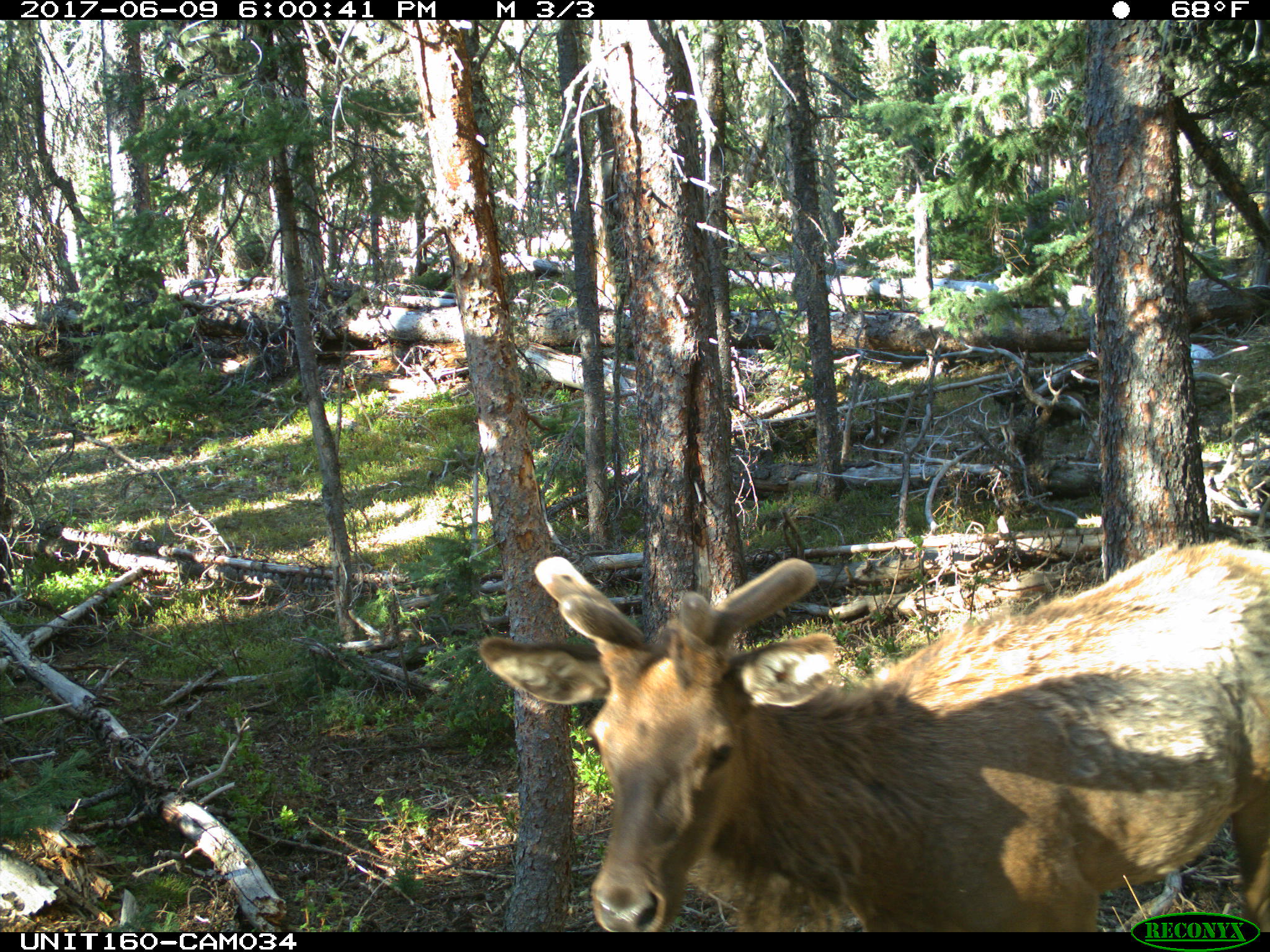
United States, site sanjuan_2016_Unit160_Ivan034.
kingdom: Animalia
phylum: Chordata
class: Mammalia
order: Artiodactyla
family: Cervidae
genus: Cervus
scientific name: Cervus elaphus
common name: red deer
Cervus elaphus (red deer).